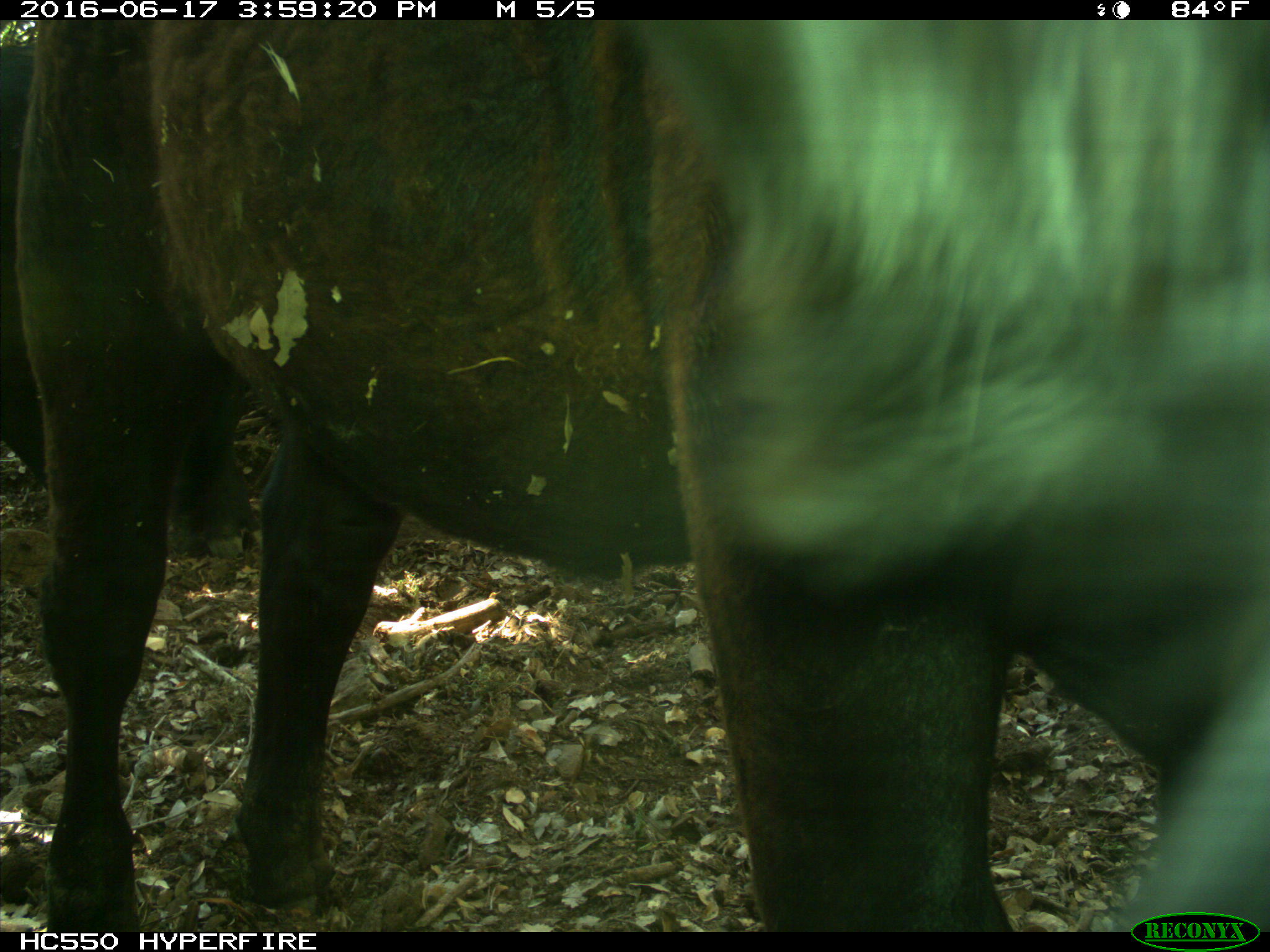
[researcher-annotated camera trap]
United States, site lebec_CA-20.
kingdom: Animalia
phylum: Chordata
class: Mammalia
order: Artiodactyla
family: Bovidae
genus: Bos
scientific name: Bos taurus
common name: domestic cow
Bos taurus (domestic cow).